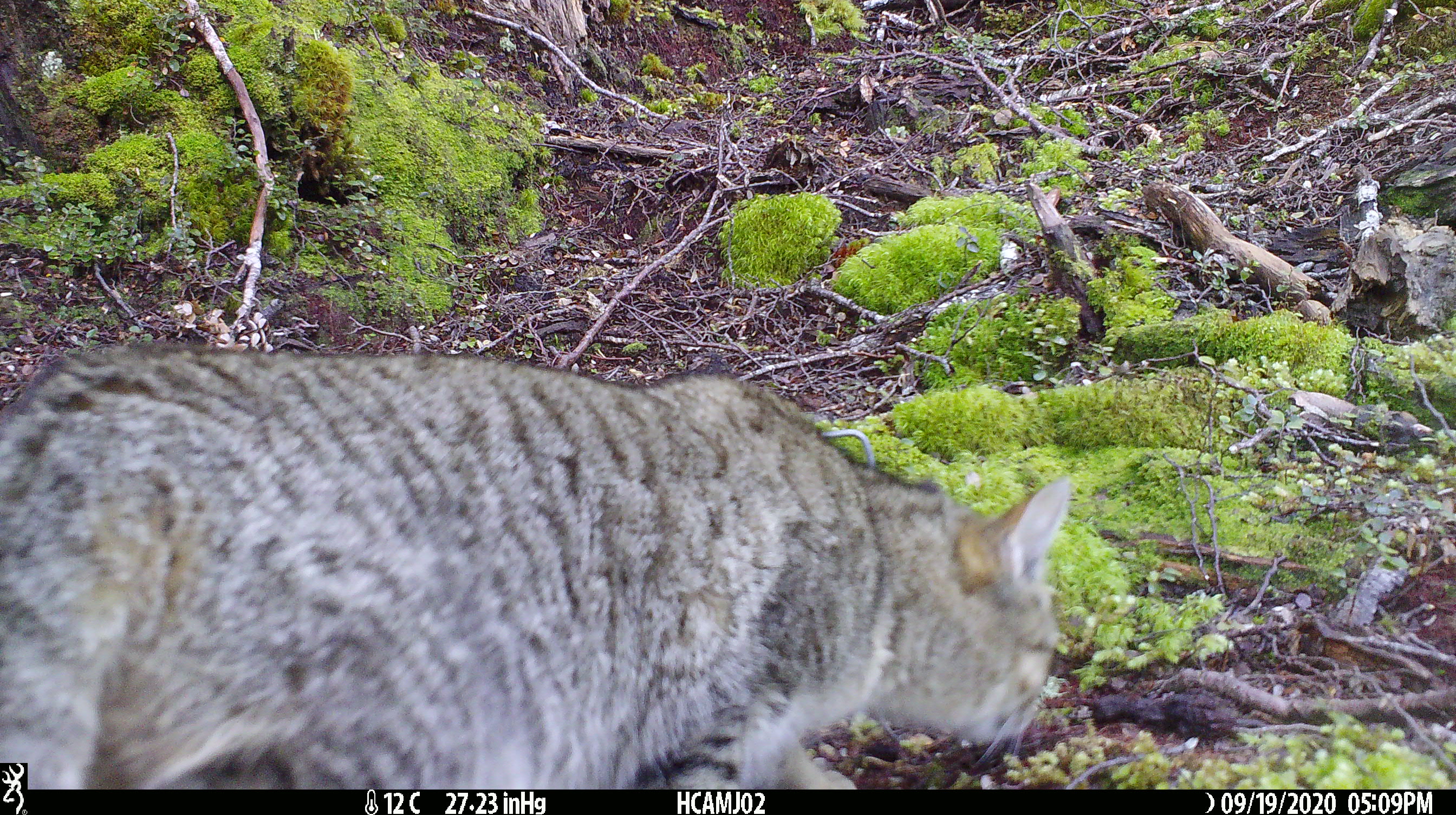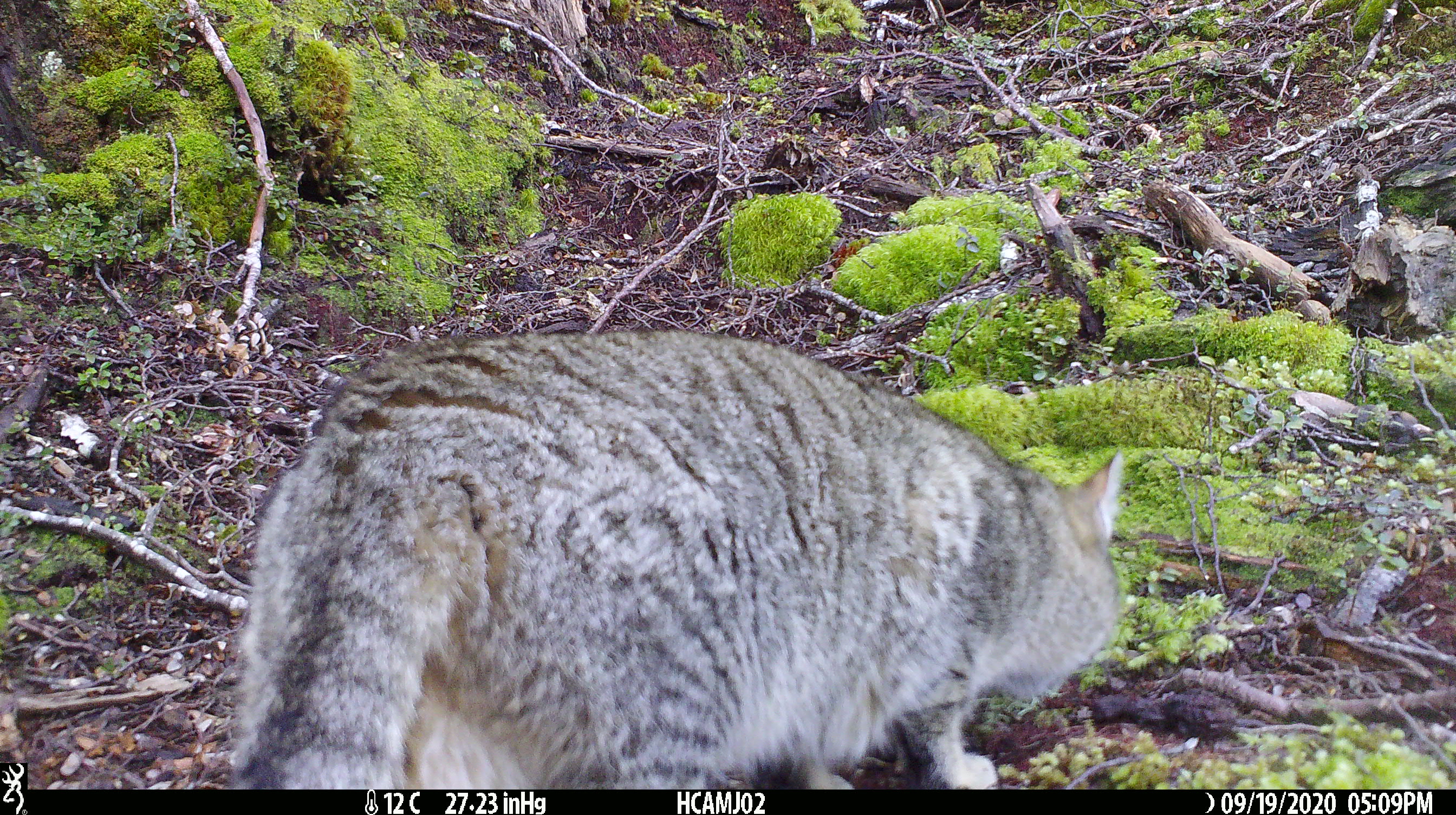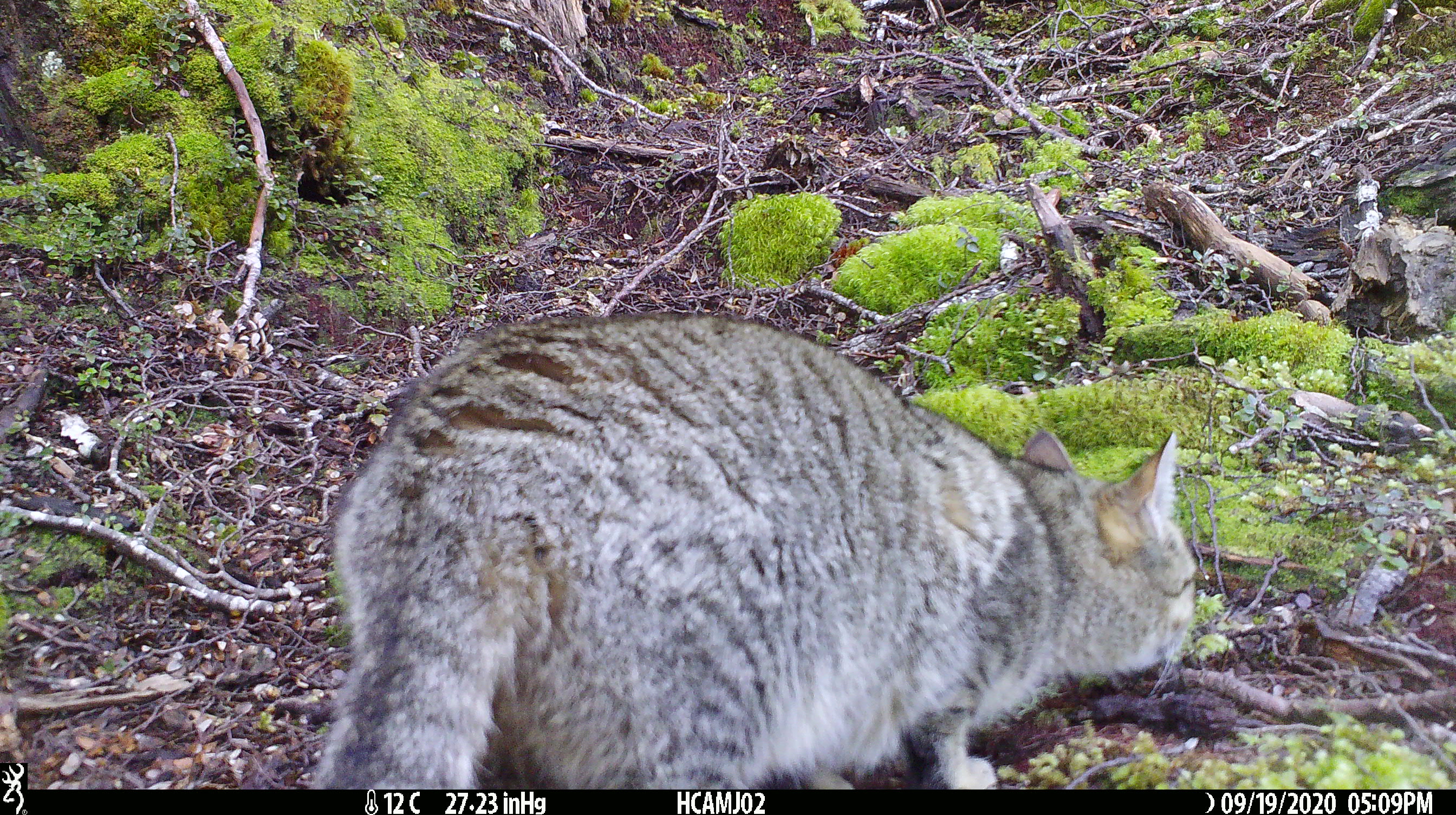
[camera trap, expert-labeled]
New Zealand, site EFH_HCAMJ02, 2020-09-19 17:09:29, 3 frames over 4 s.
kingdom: Animalia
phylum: Chordata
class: Mammalia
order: Carnivora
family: Felidae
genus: Felis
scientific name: Felis catus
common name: domestic cat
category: cat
Cat (domestic cat) (Felis catus).